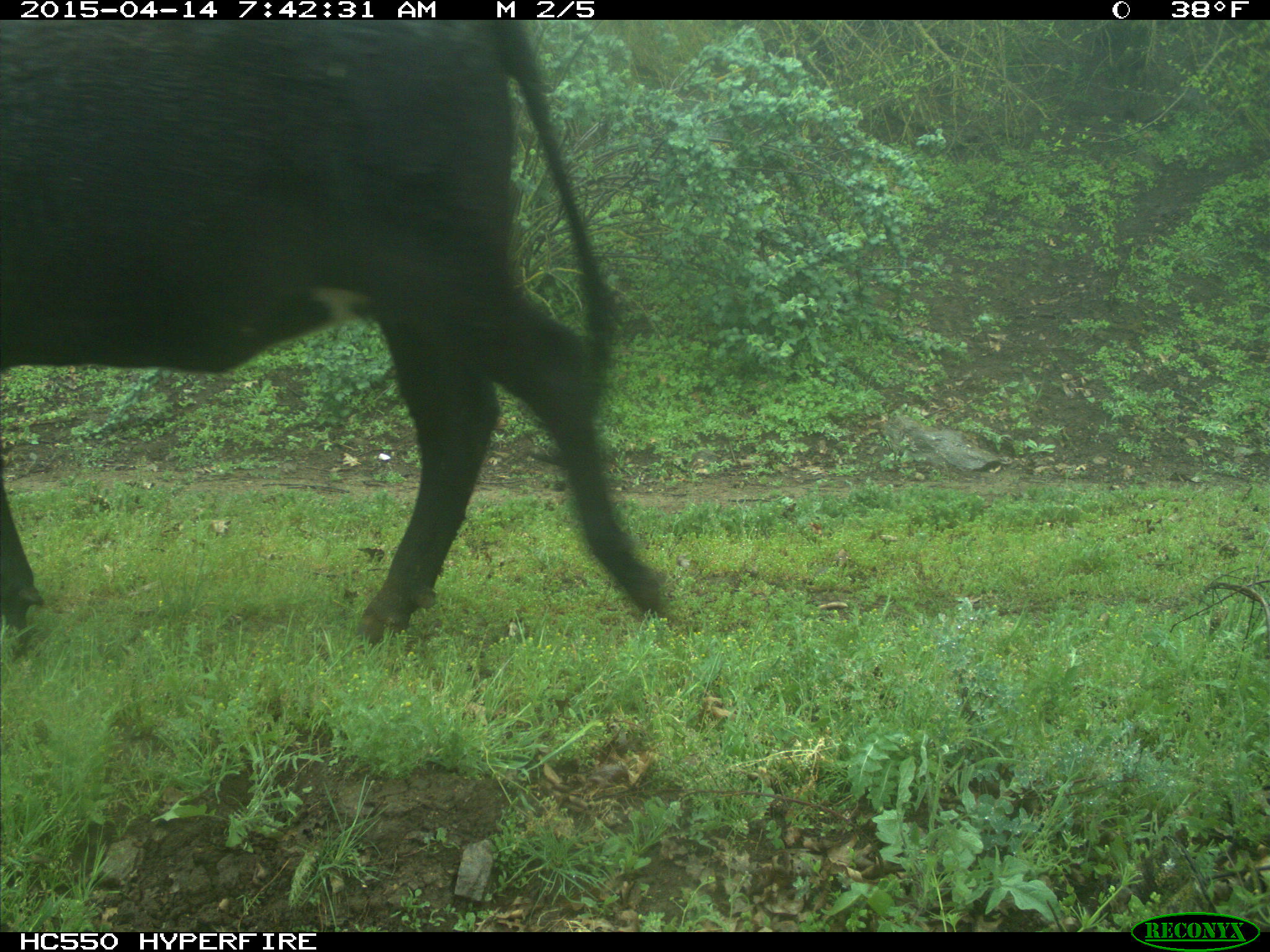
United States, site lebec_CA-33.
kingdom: Animalia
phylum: Chordata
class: Mammalia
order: Artiodactyla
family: Bovidae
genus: Bos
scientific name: Bos taurus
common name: domestic cow